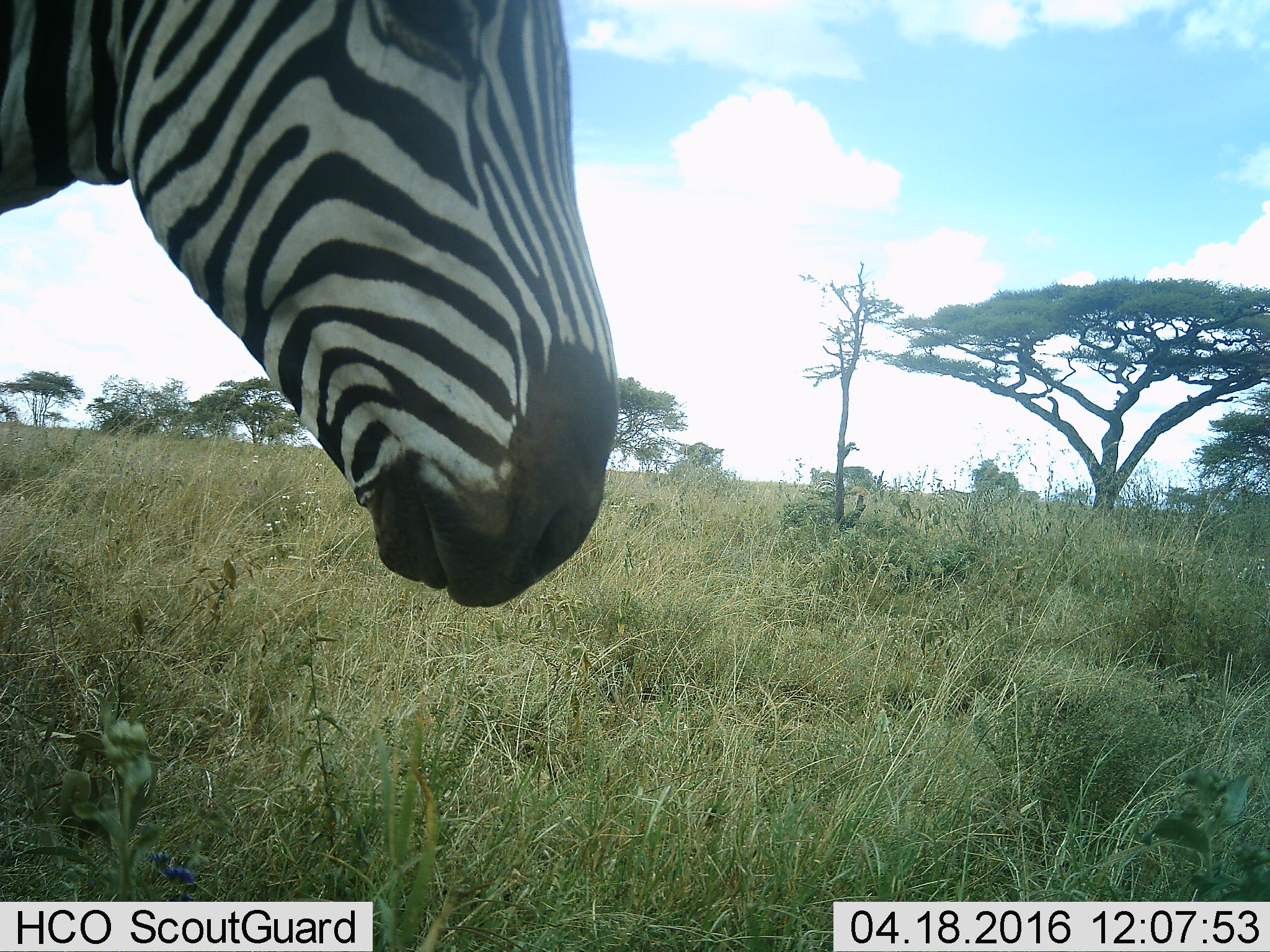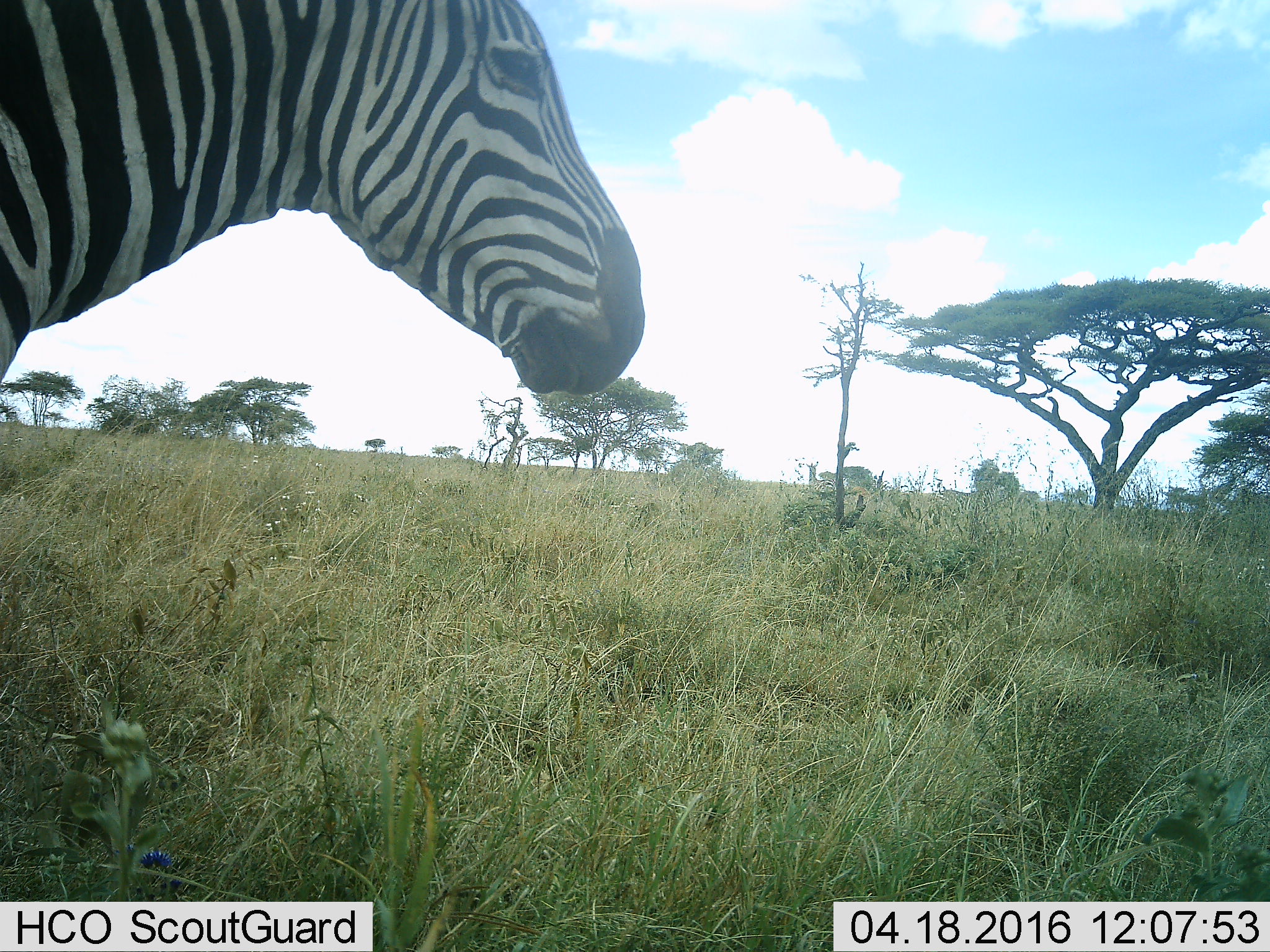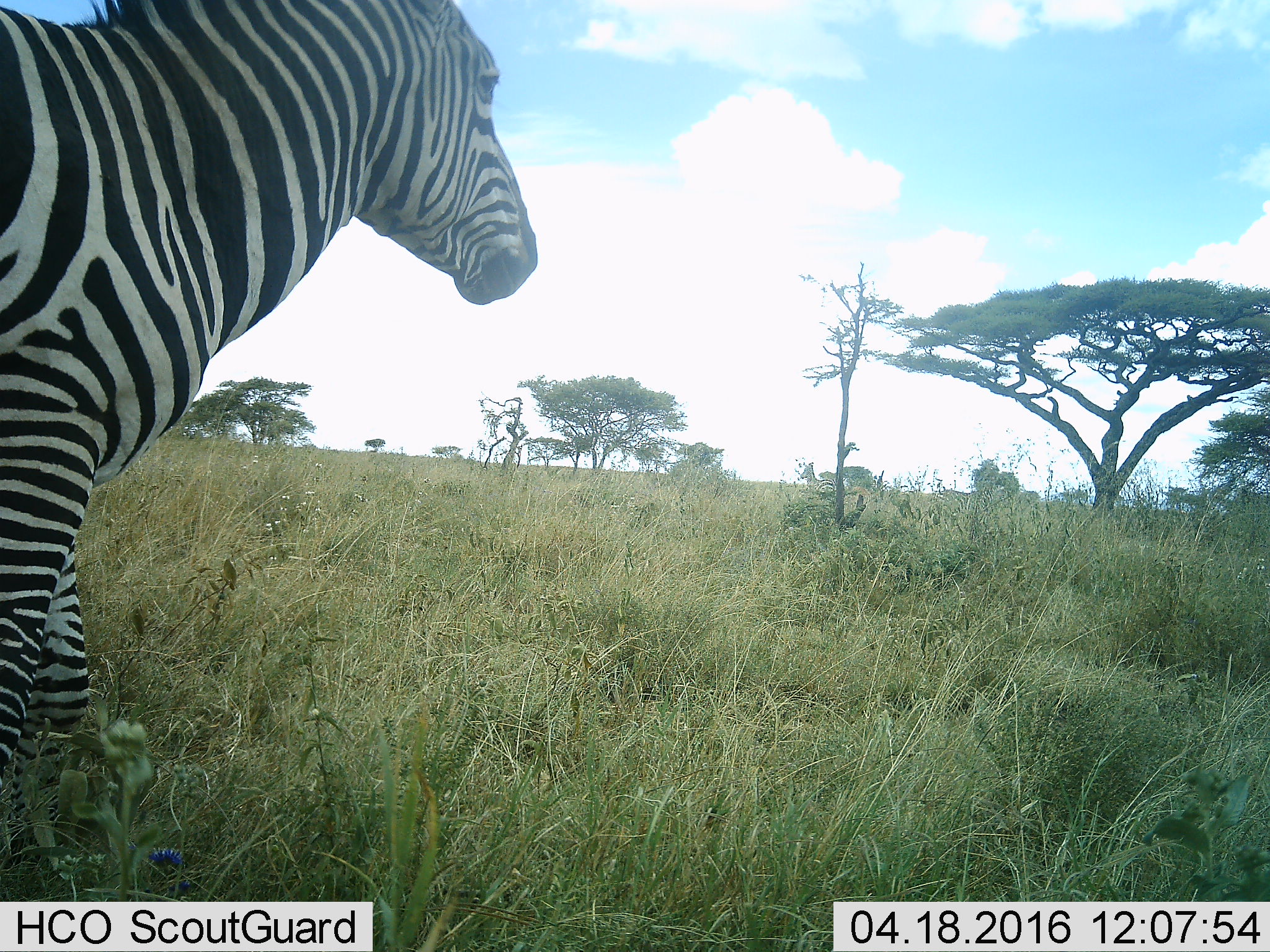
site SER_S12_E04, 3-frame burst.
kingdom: Animalia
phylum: Chordata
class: Mammalia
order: Perissodactyla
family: Equidae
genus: Equus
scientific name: Equus quagga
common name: plains zebra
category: zebraplains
Zebraplains (plains zebra) (Equus quagga), count 3. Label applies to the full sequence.